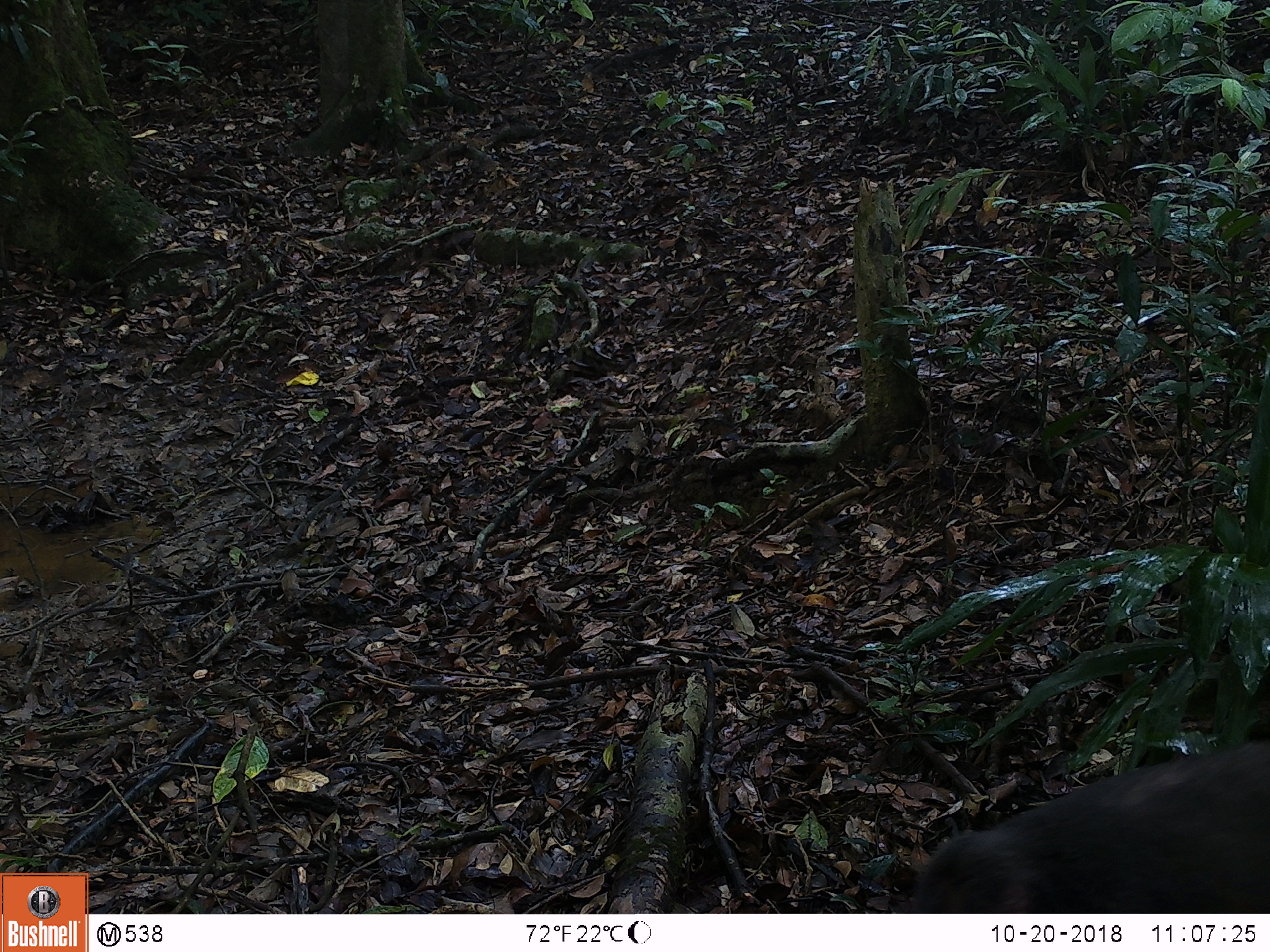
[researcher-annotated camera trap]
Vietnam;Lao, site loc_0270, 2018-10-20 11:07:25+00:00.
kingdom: Animalia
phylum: Chordata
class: Mammalia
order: Primates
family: Cercopithecidae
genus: Macaca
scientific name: Macaca arctoides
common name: stump-tailed macaque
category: stump tailed macaque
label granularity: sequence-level